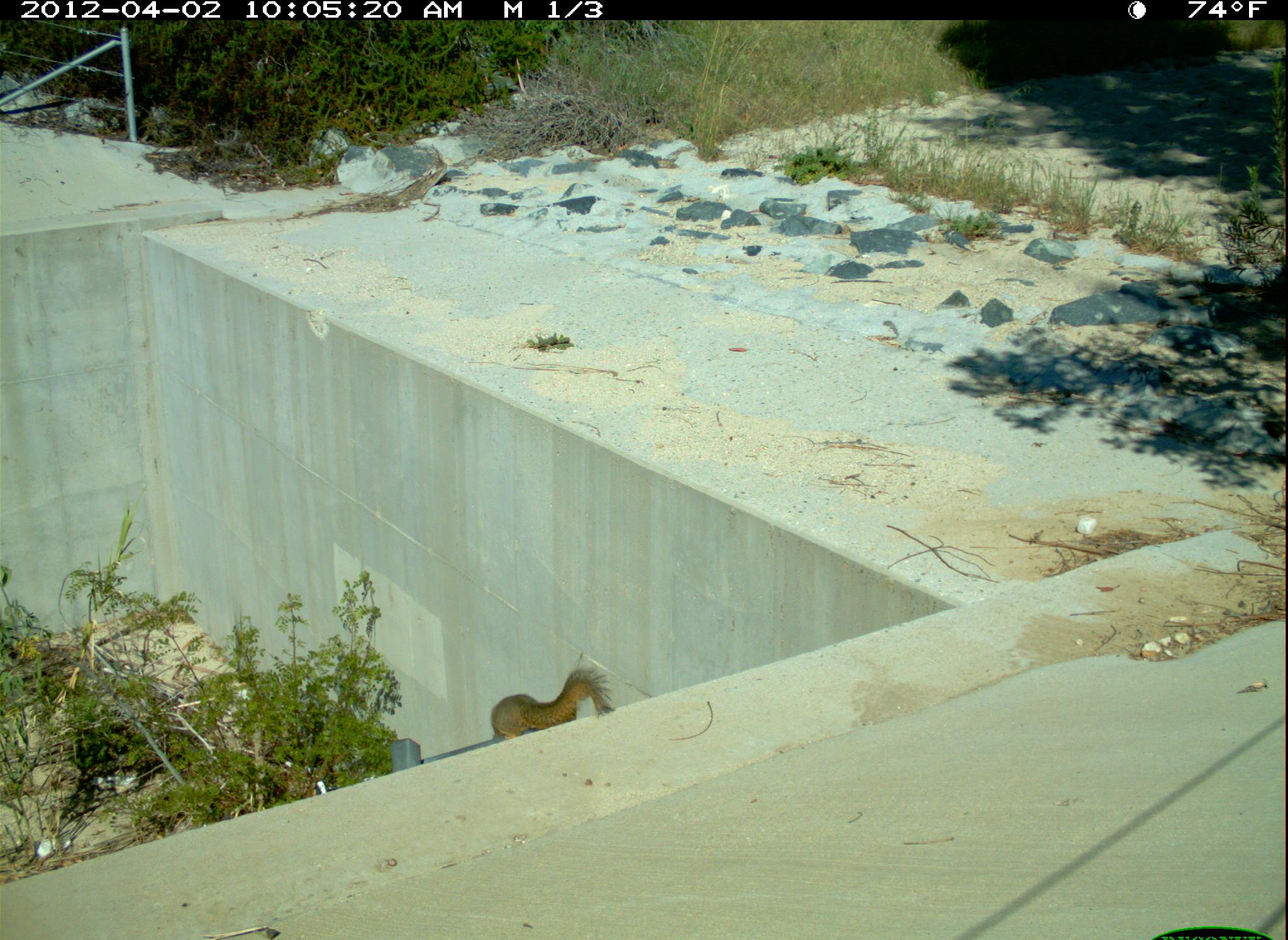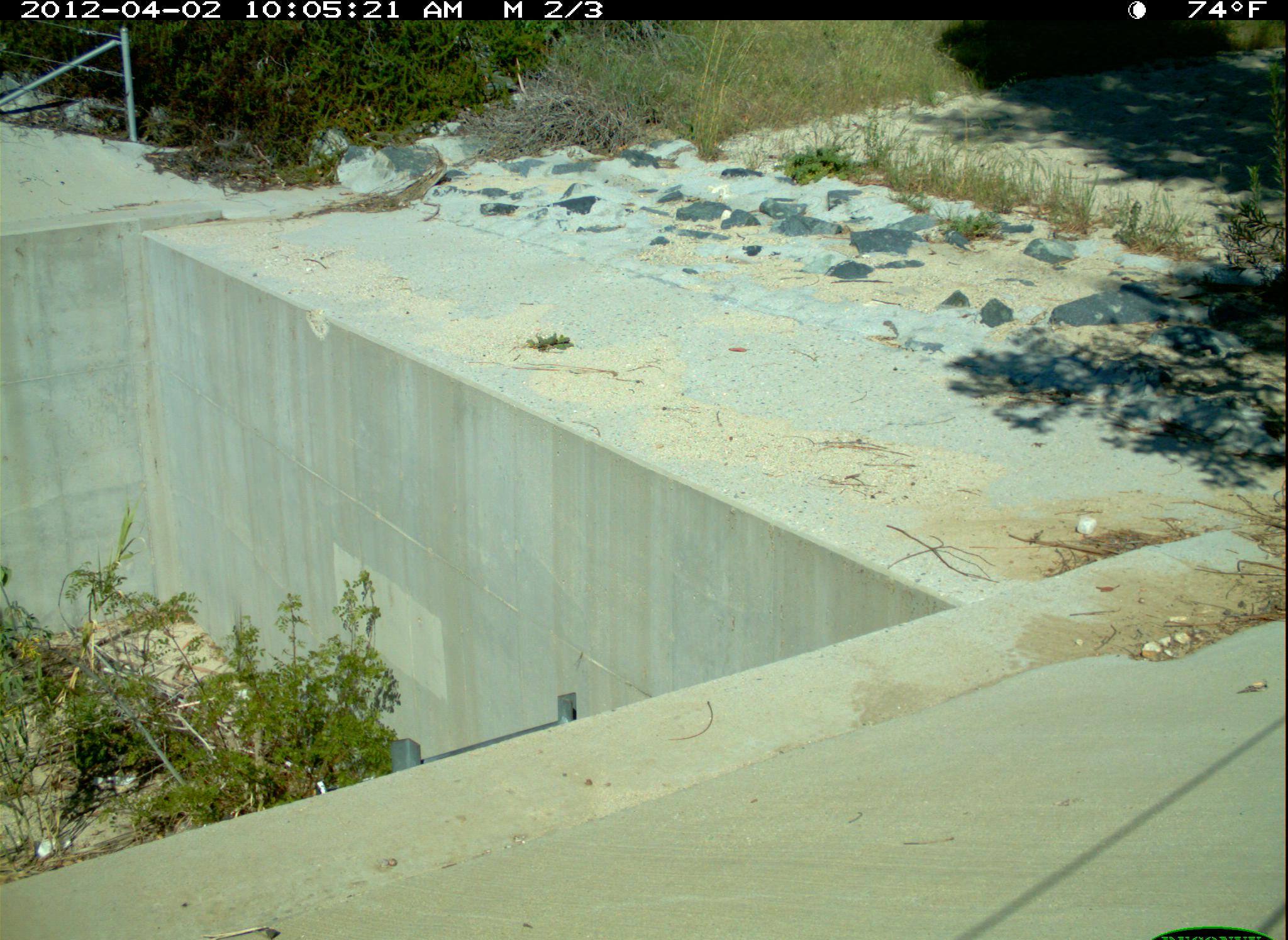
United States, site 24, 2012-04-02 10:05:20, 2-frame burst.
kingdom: Animalia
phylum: Chordata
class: Mammalia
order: Rodentia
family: Sciuridae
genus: Sciurus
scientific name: Sciurus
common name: squirrel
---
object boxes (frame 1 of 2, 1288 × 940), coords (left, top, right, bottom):
squirrel: (491, 669, 615, 743)